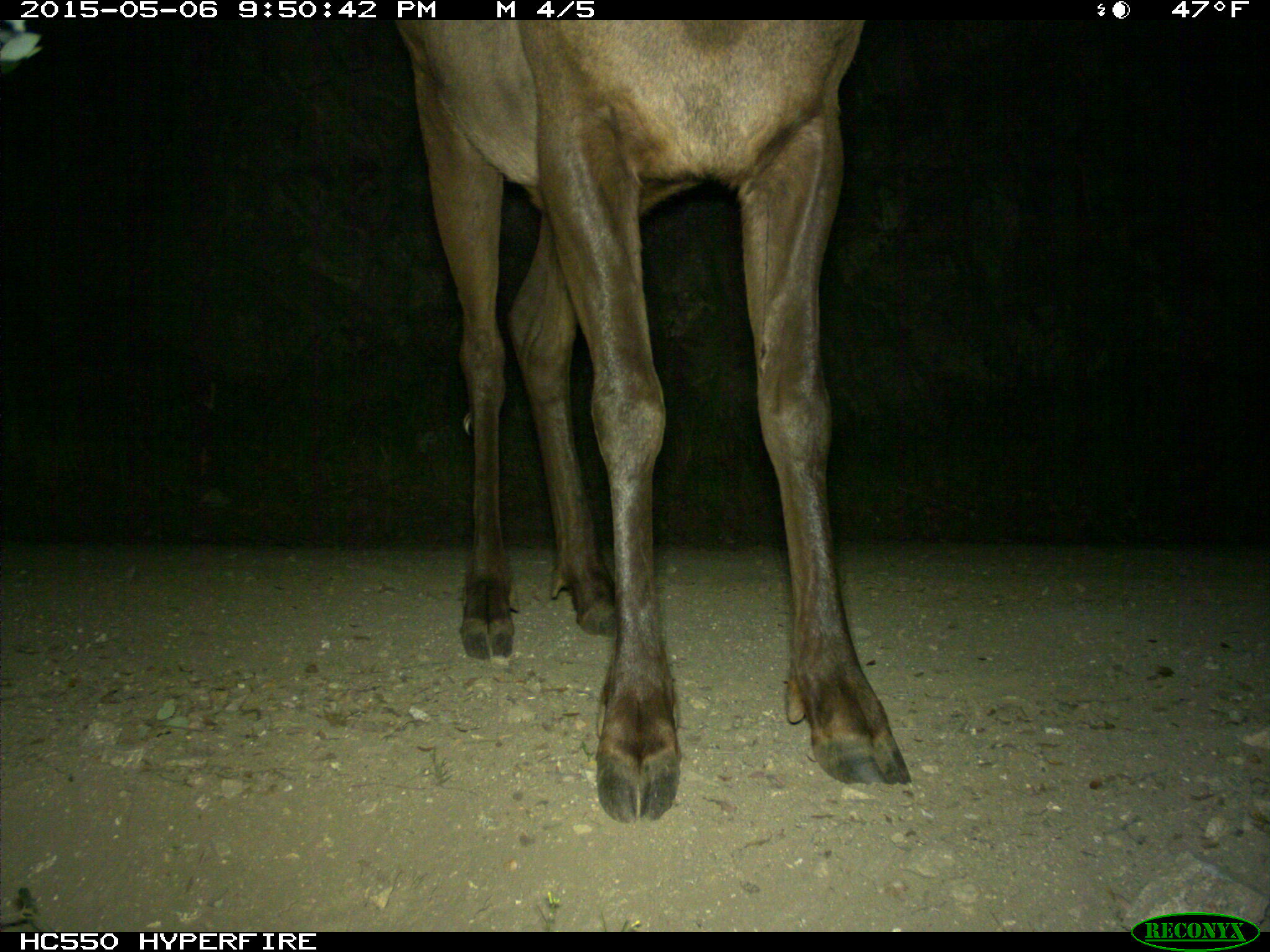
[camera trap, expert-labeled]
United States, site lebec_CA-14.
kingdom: Animalia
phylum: Chordata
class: Mammalia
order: Artiodactyla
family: Cervidae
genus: Cervus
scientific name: Cervus canadensis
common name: elk